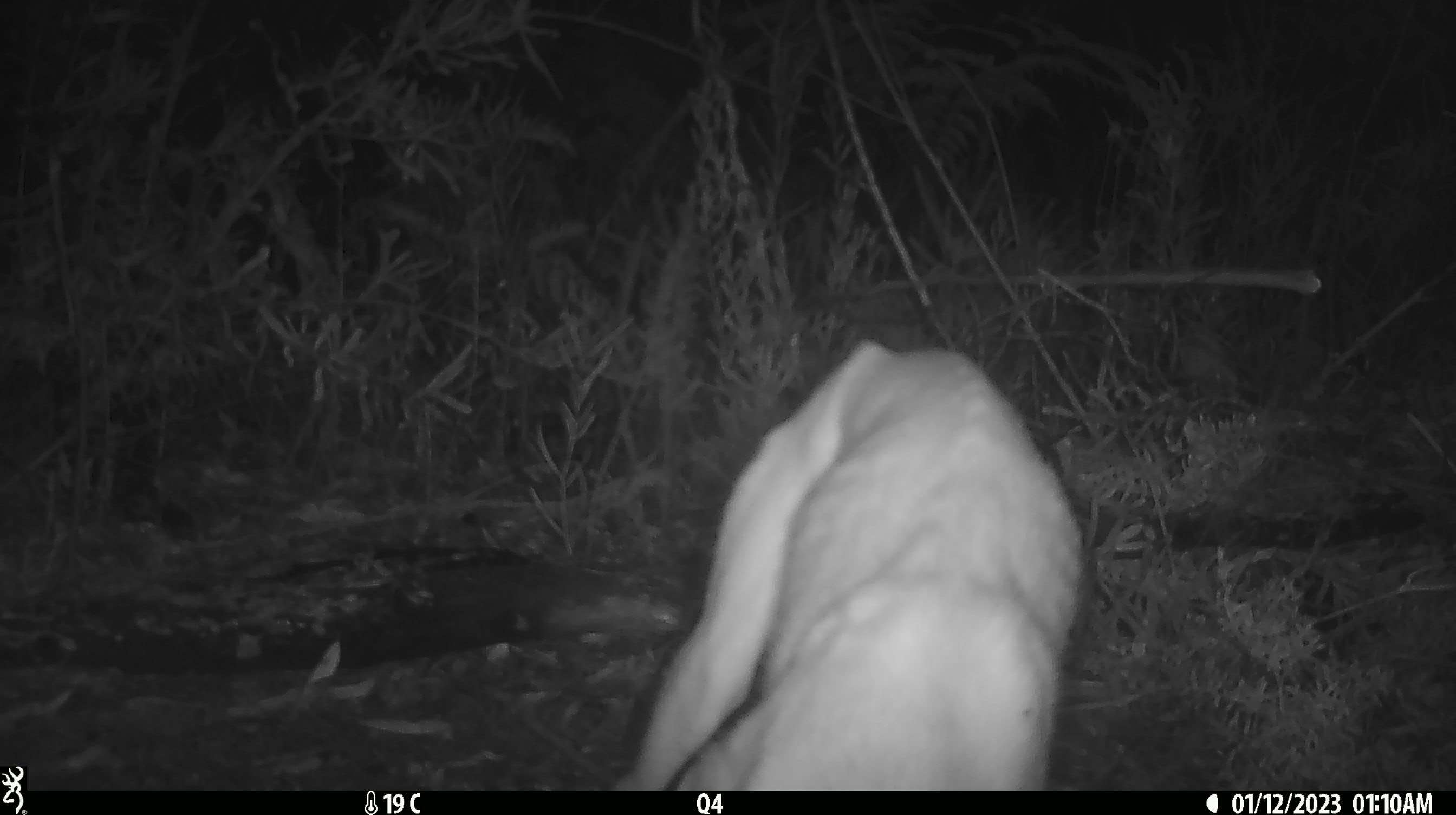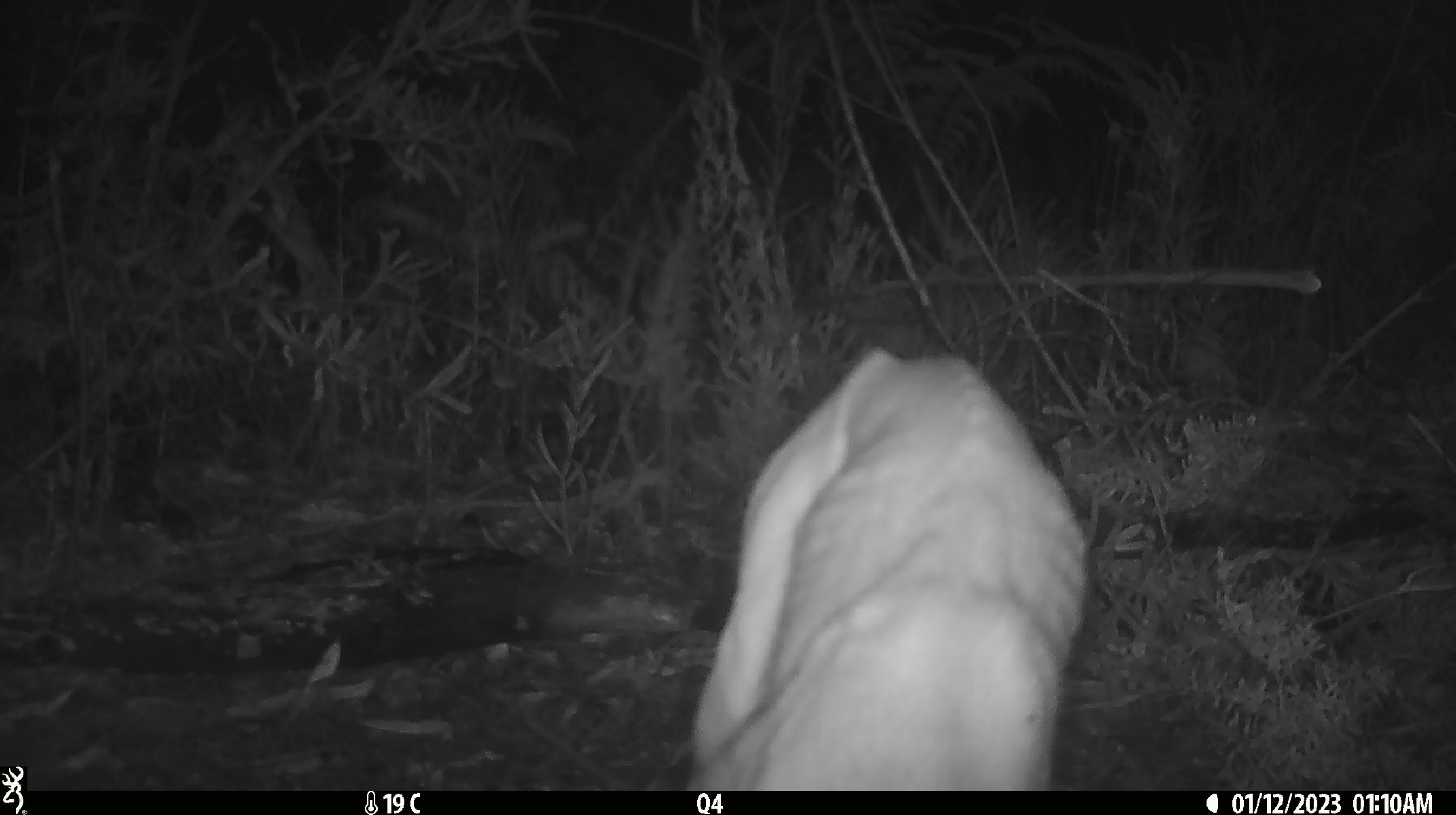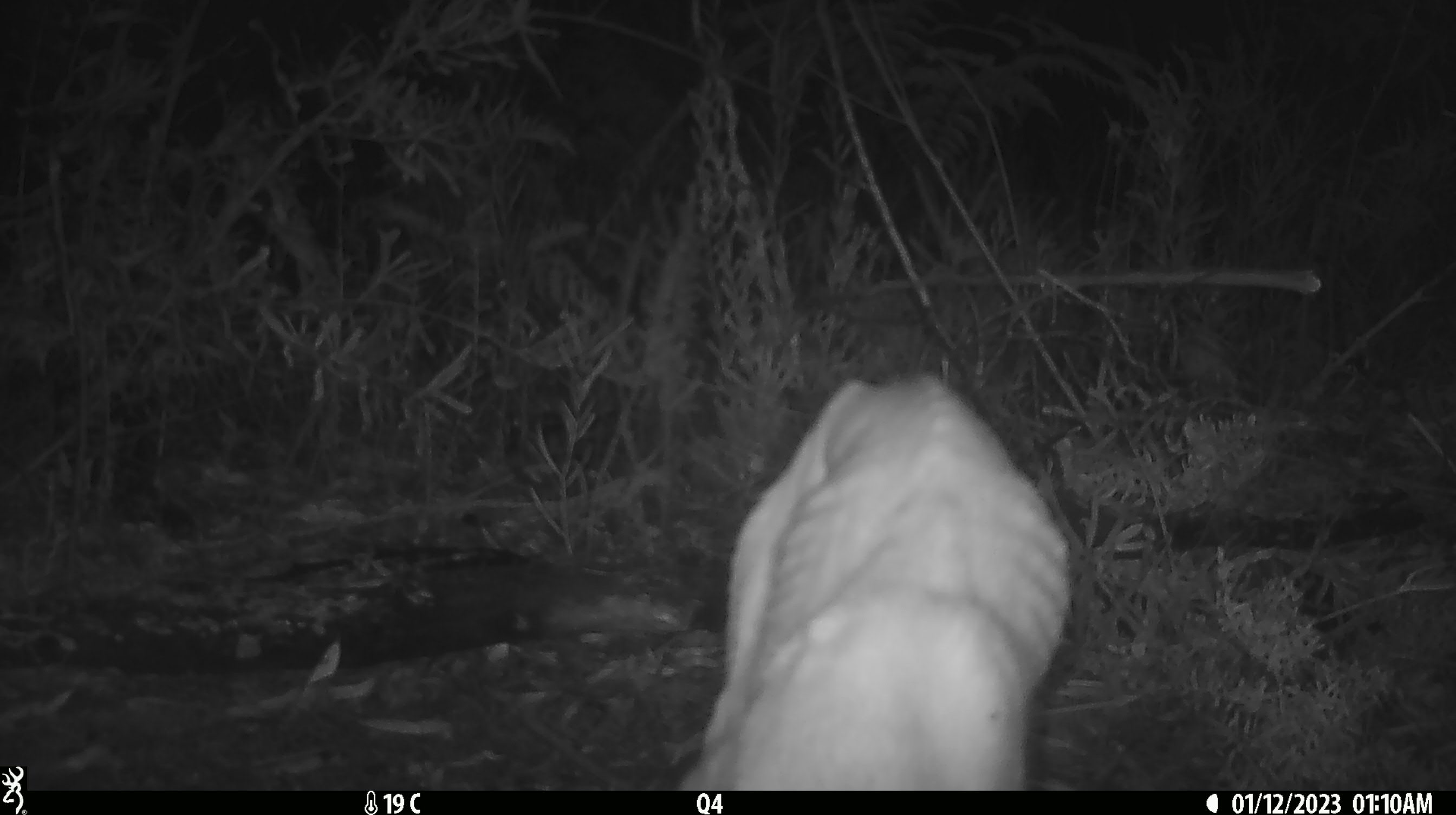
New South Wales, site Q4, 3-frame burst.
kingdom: Animalia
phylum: Chordata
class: Mammalia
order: Carnivora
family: Canidae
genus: Canis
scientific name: Canis familiaris dingo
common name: dingo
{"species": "dingo (Canis familiaris dingo)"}